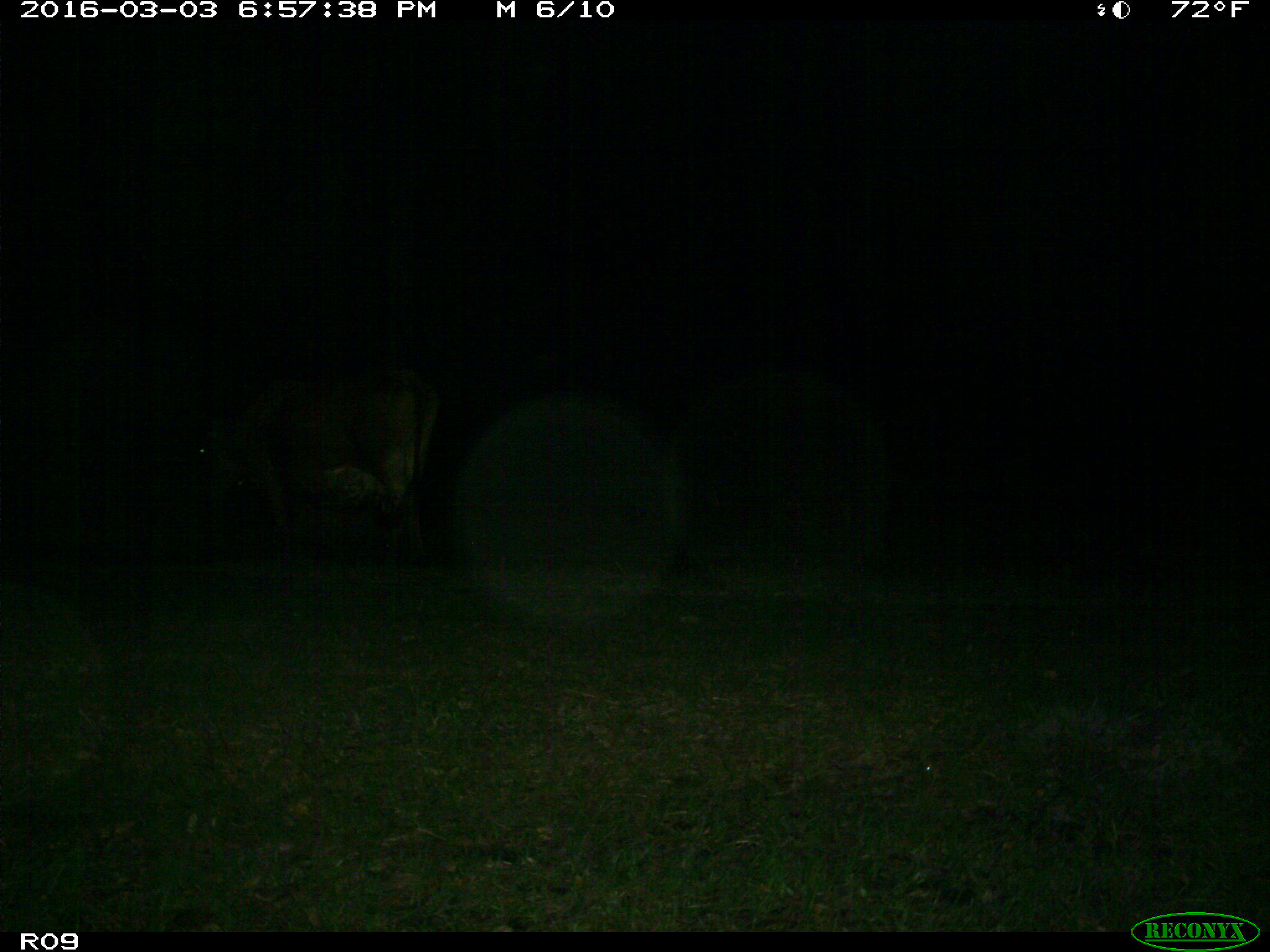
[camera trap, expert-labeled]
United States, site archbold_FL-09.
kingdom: Animalia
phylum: Chordata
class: Mammalia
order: Artiodactyla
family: Bovidae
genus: Bos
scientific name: Bos taurus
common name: domestic cow